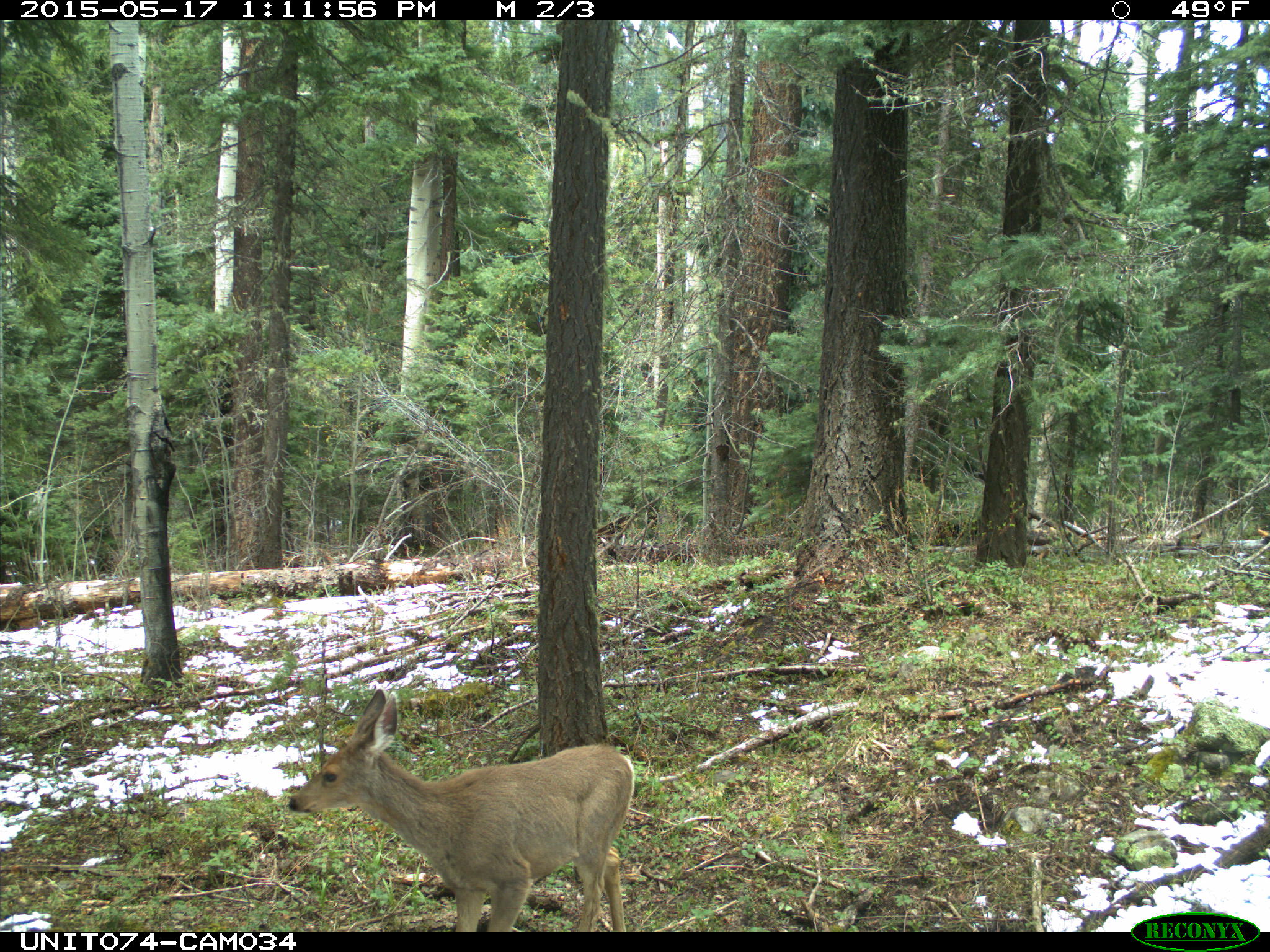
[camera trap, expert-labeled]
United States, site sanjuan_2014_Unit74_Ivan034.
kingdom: Animalia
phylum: Chordata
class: Mammalia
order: Artiodactyla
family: Cervidae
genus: Odocoileus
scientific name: Odocoileus hemionus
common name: mule deer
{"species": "Odocoileus hemionus (mule deer)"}